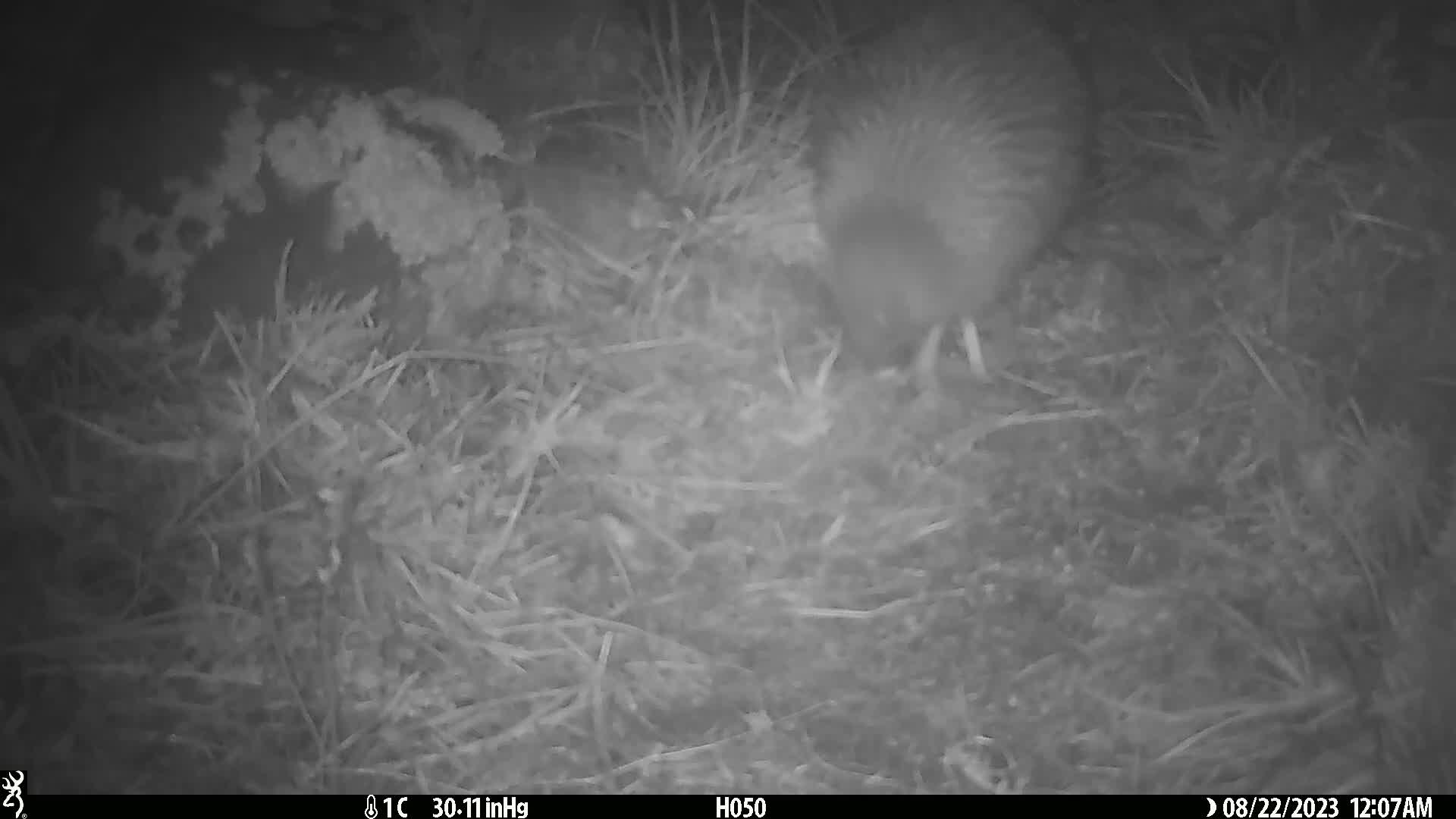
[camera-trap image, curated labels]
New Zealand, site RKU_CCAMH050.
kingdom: Animalia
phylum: Chordata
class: Aves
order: Apterygiformes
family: Apterygidae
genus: Apteryx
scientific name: Apteryx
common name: kiwi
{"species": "kiwi (Apteryx)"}